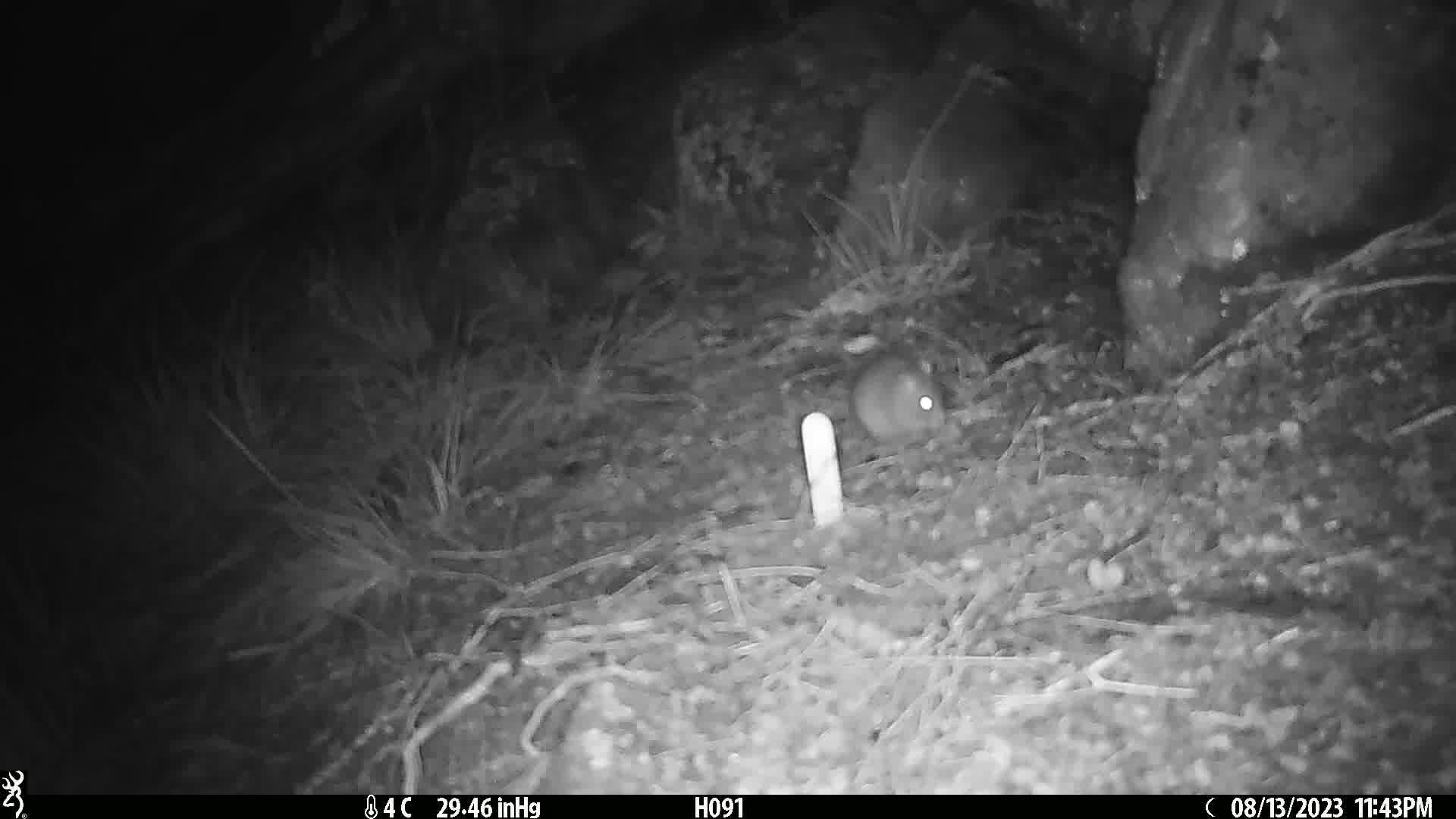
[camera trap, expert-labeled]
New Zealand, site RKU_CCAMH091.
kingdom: Animalia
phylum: Chordata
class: Mammalia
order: Rodentia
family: Muridae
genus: Rattus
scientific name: Rattus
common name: rat